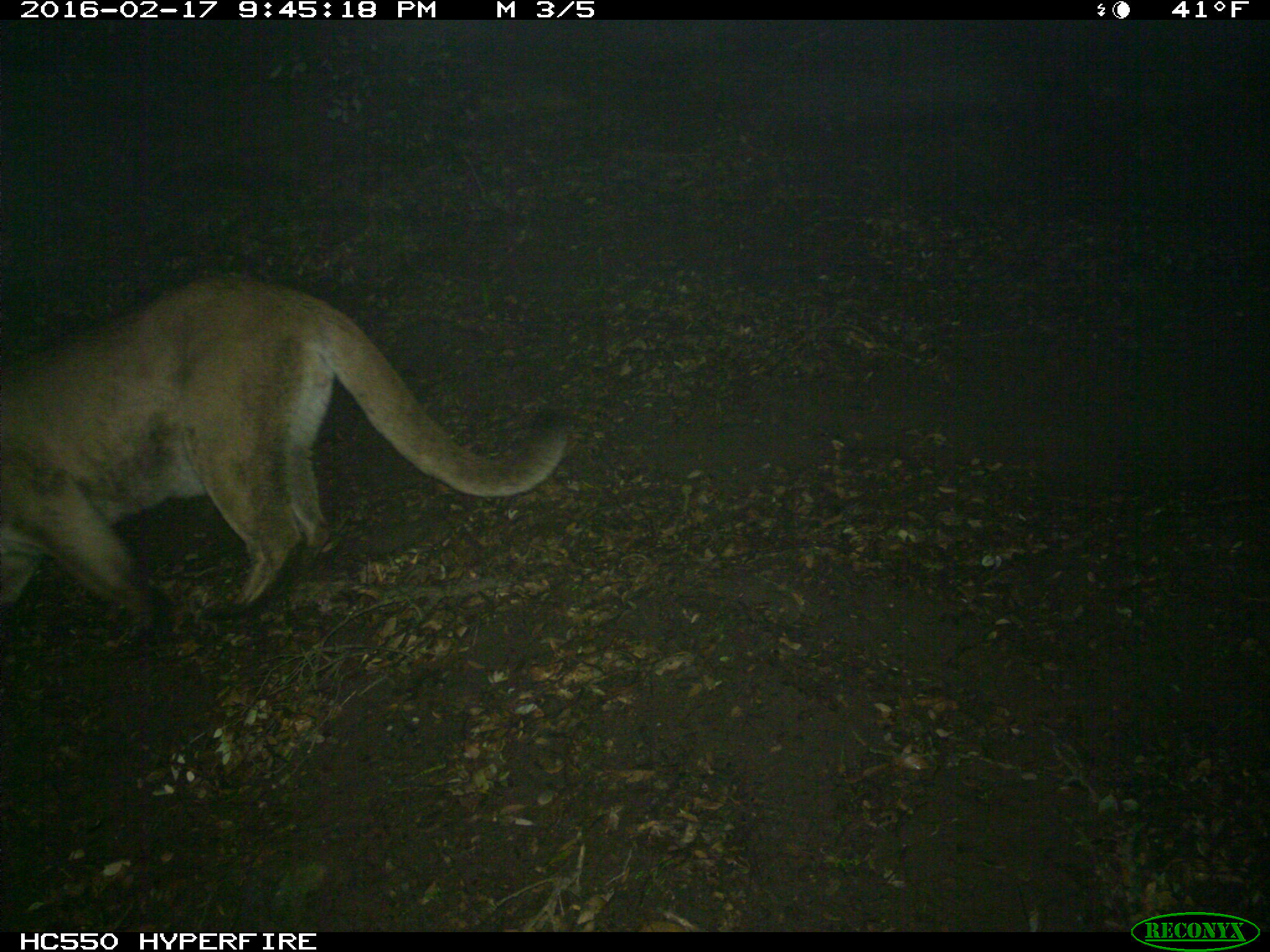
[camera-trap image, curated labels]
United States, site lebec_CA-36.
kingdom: Animalia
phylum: Chordata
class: Mammalia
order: Carnivora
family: Felidae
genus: Puma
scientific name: Puma concolor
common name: mountain lion